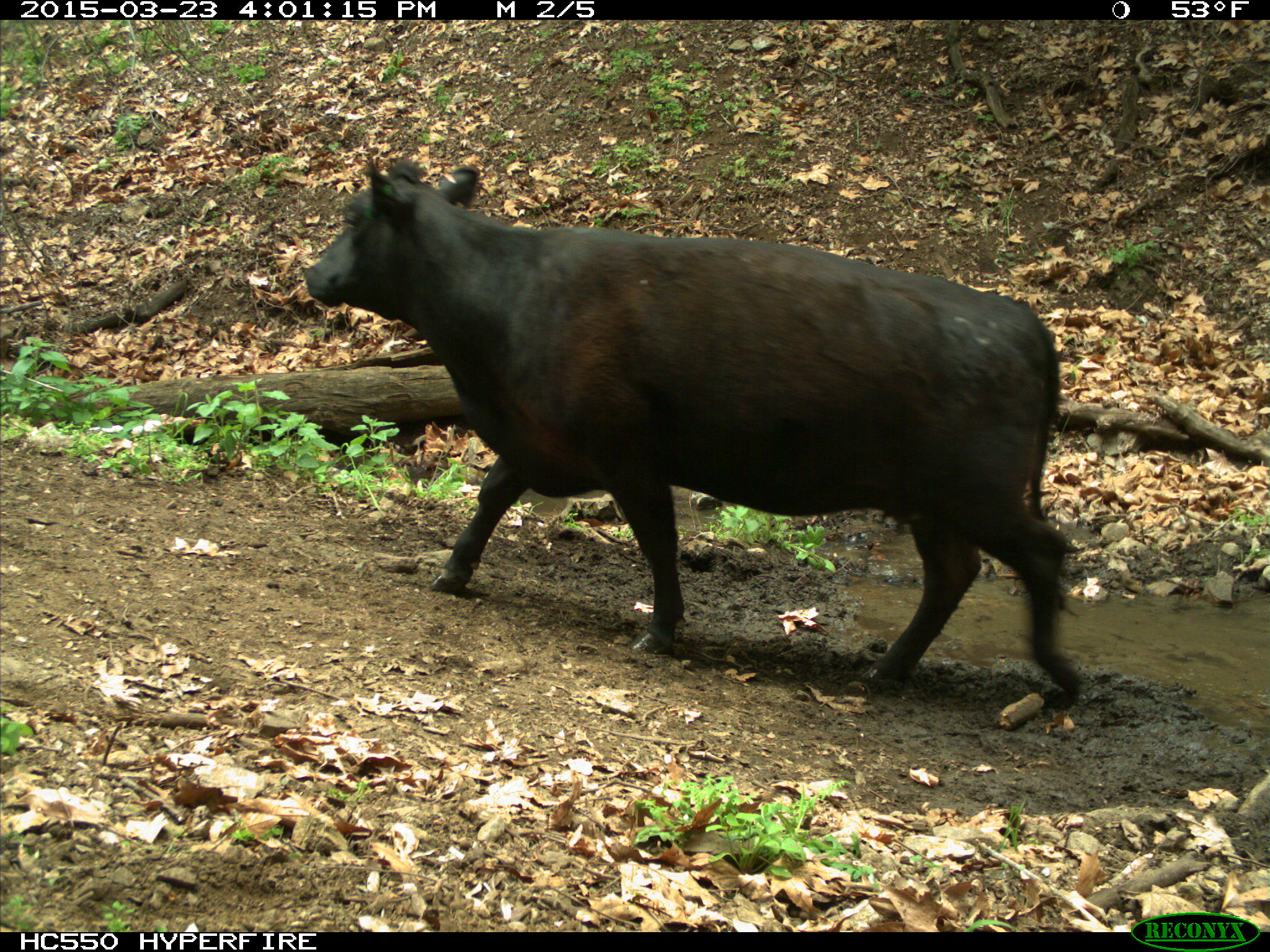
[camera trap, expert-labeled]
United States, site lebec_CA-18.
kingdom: Animalia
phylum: Chordata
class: Mammalia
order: Artiodactyla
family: Bovidae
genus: Bos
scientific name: Bos taurus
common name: domestic cow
Bos taurus (domestic cow).